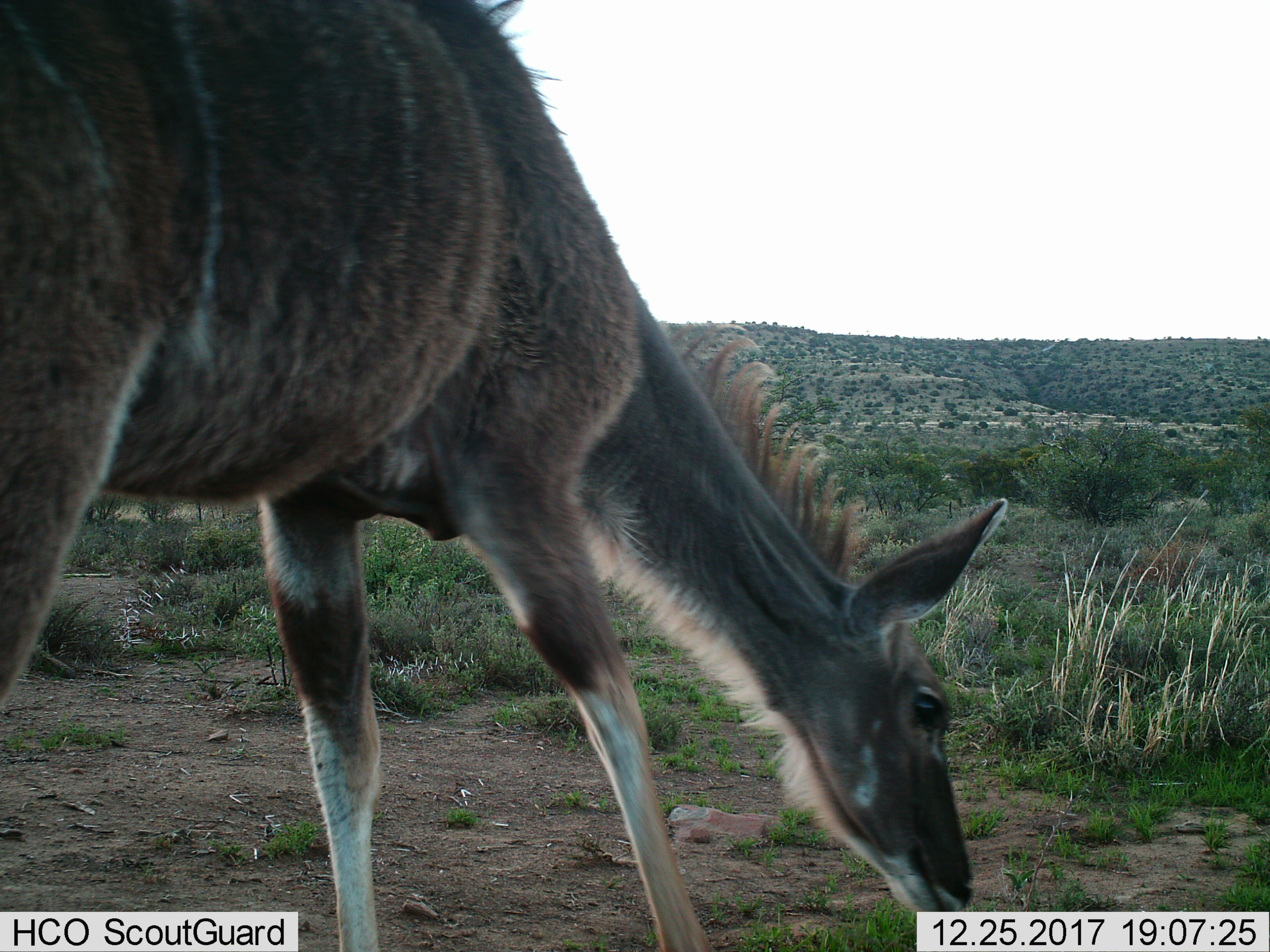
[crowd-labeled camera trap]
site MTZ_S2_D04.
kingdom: Animalia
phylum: Chordata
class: Mammalia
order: Artiodactyla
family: Bovidae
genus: Tragelaphus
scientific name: Tragelaphus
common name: kudu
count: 1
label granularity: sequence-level